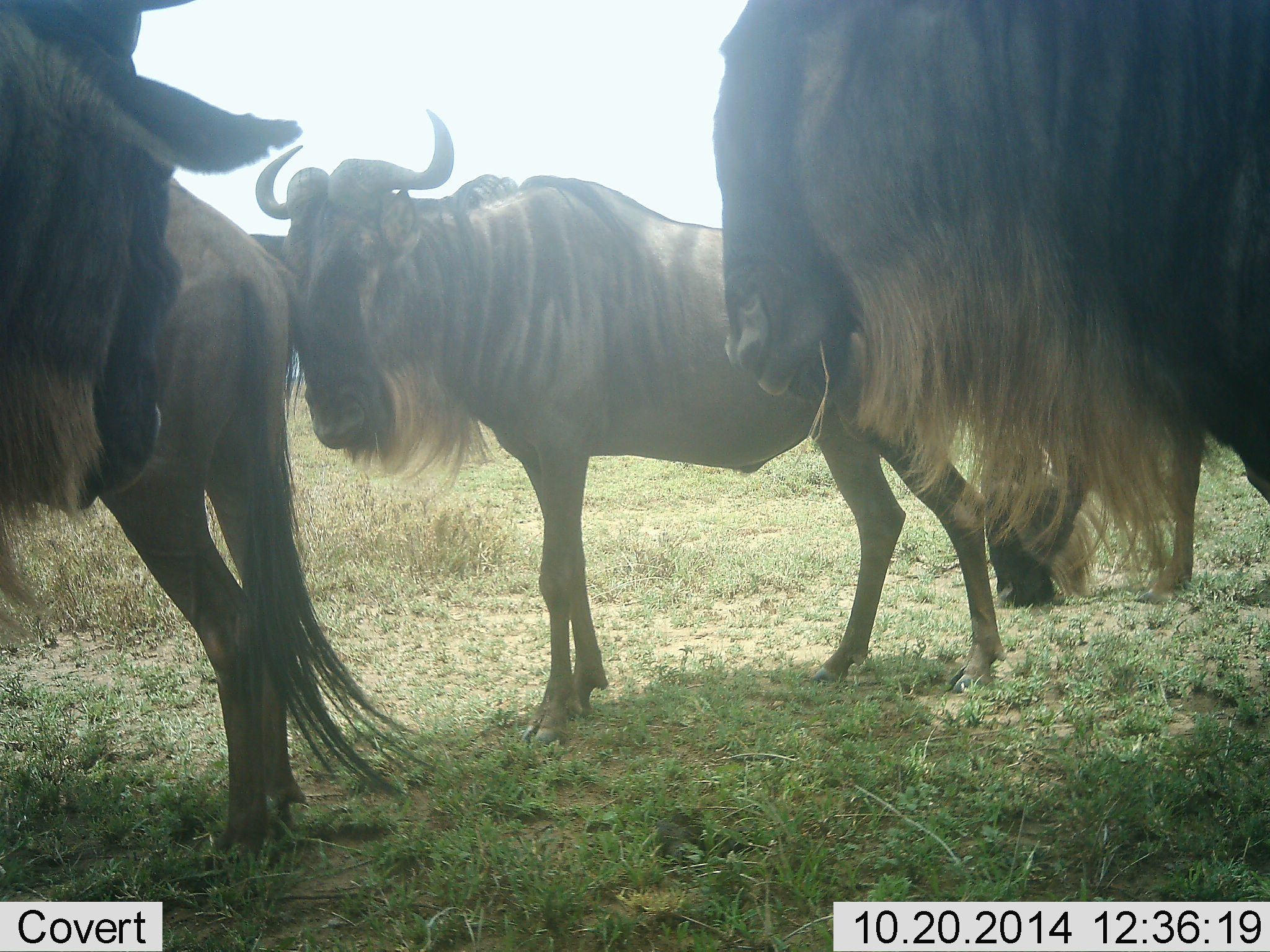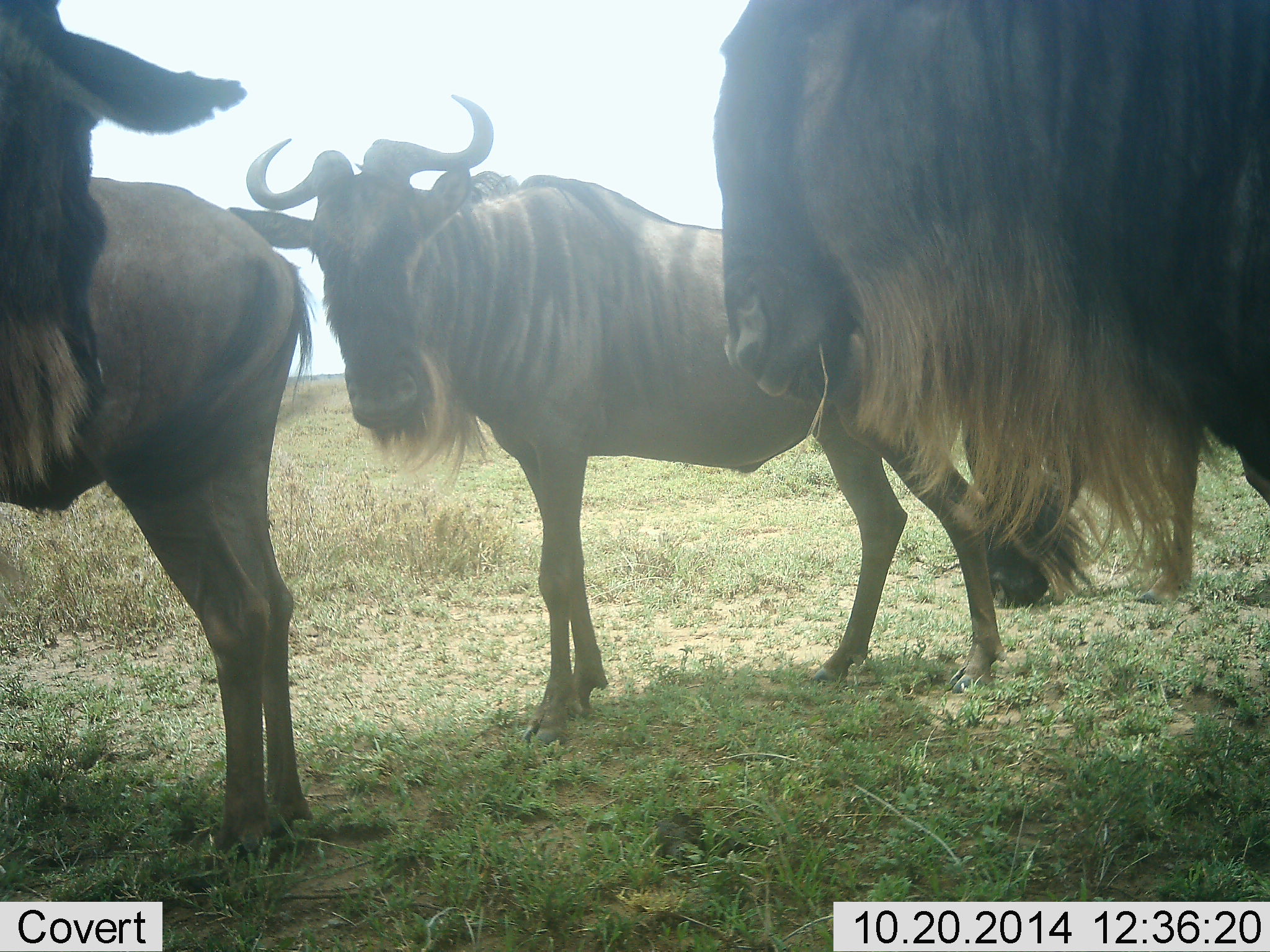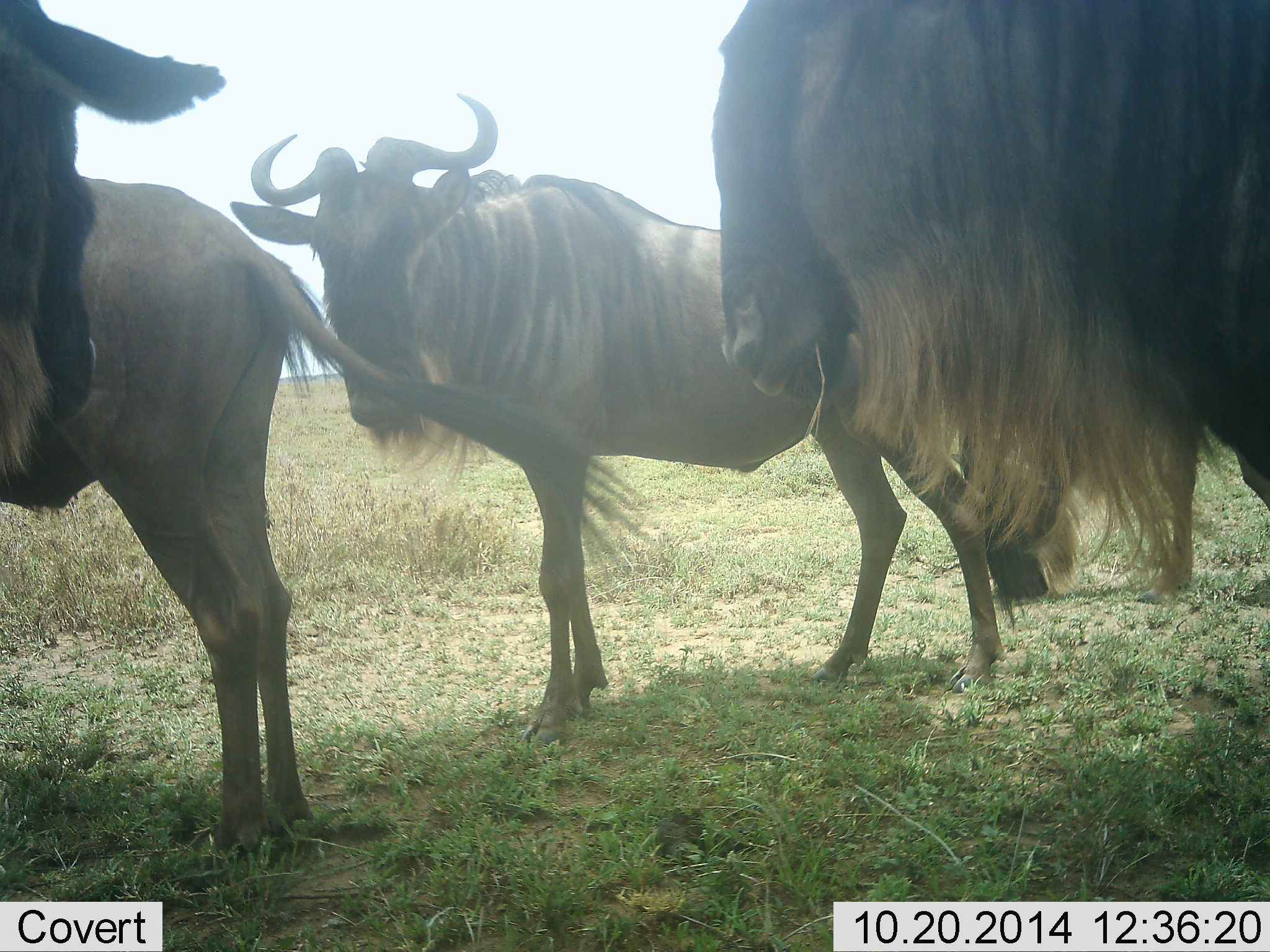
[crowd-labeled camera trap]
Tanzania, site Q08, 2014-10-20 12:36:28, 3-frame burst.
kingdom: Animalia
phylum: Chordata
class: Mammalia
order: Artiodactyla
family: Bovidae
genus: Connochaetes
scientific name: Connochaetes taurinus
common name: blue wildebeest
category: wildebeest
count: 4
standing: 100%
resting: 0%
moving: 10%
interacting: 0%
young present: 0%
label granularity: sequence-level